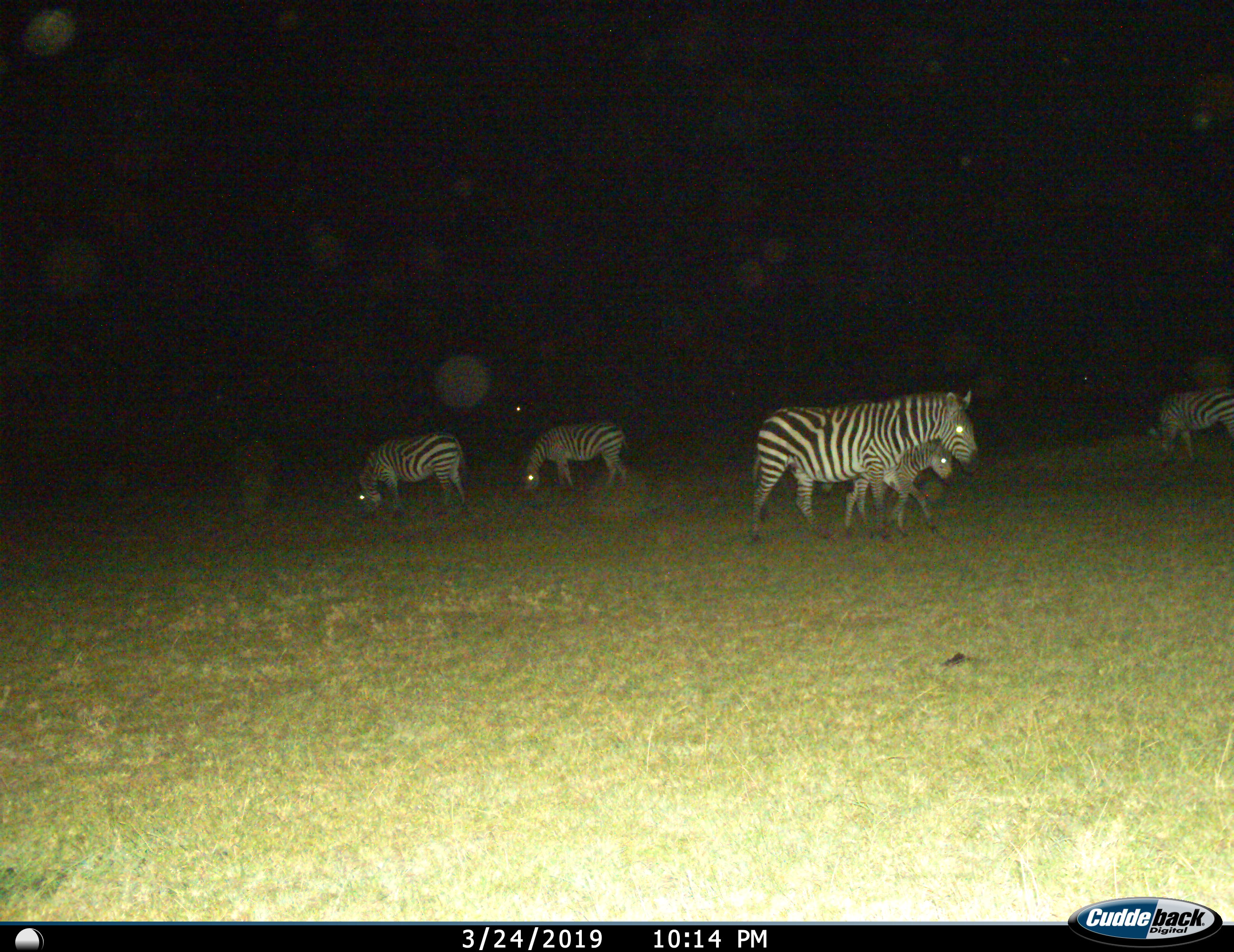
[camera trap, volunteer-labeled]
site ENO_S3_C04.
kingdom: Animalia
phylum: Chordata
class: Mammalia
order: Perissodactyla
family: Equidae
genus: Equus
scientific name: Equus quagga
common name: plains zebra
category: zebraplains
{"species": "zebraplains (plains zebra) (Equus quagga)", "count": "5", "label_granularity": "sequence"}